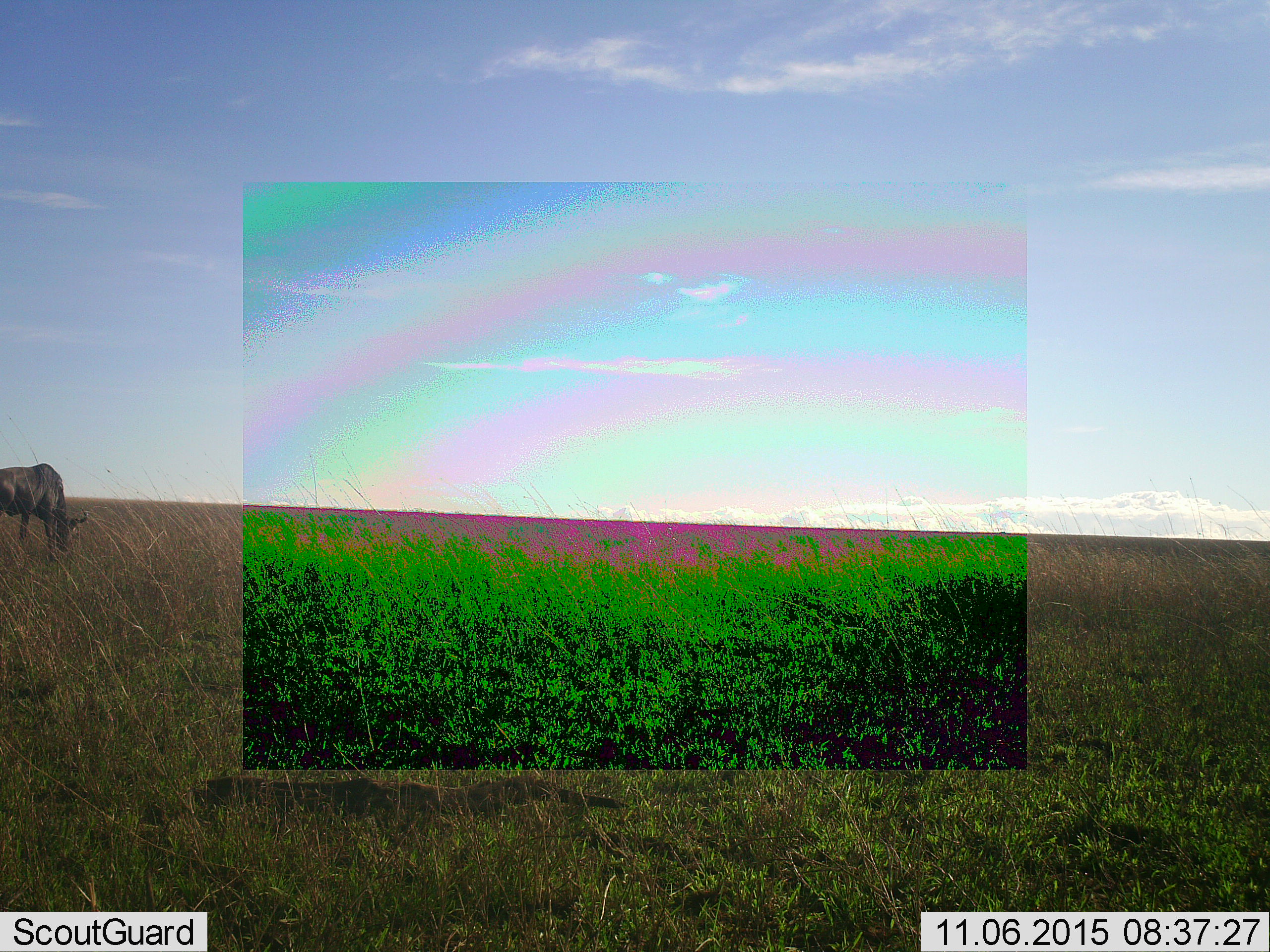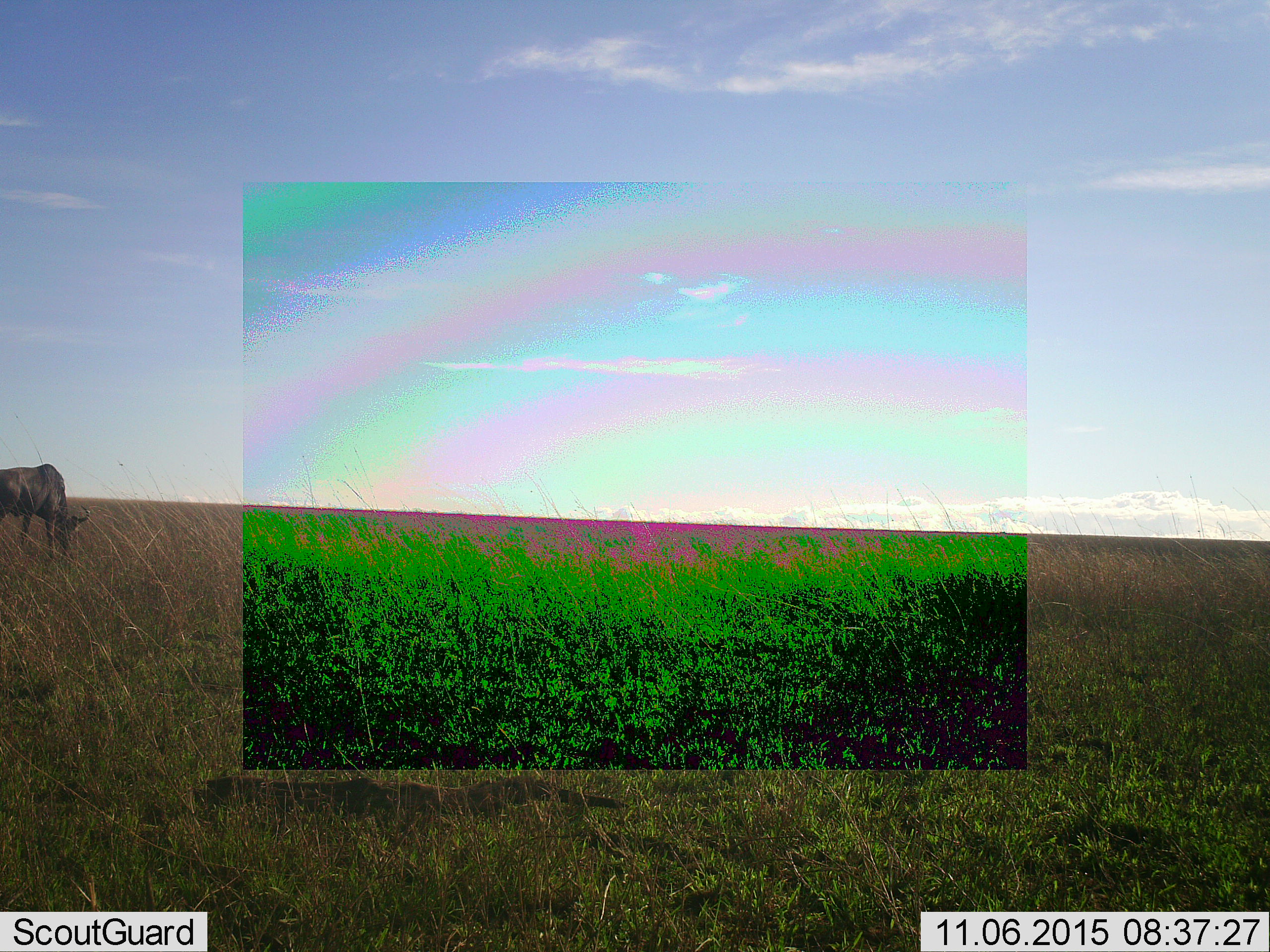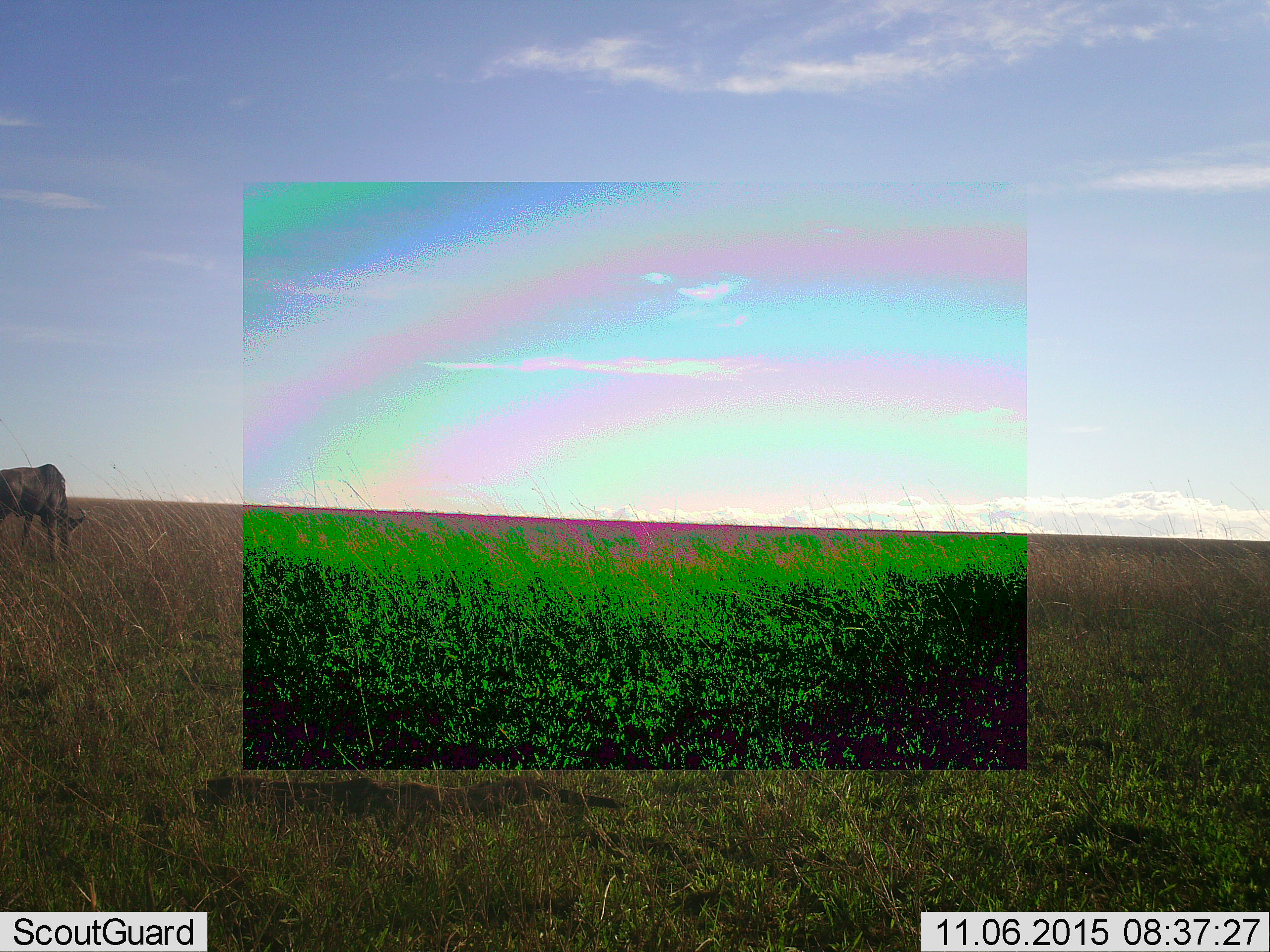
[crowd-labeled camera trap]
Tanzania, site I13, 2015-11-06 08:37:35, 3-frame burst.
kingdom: Animalia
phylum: Chordata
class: Mammalia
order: Artiodactyla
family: Bovidae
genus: Connochaetes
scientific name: Connochaetes taurinus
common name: blue wildebeest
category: wildebeest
Wildebeest (blue wildebeest) (Connochaetes taurinus), count 1. Behavior (volunteer vote fractions): standing 33%, resting 0%, moving 0%, interacting 0%. Young present (vote fraction): 0%. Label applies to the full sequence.